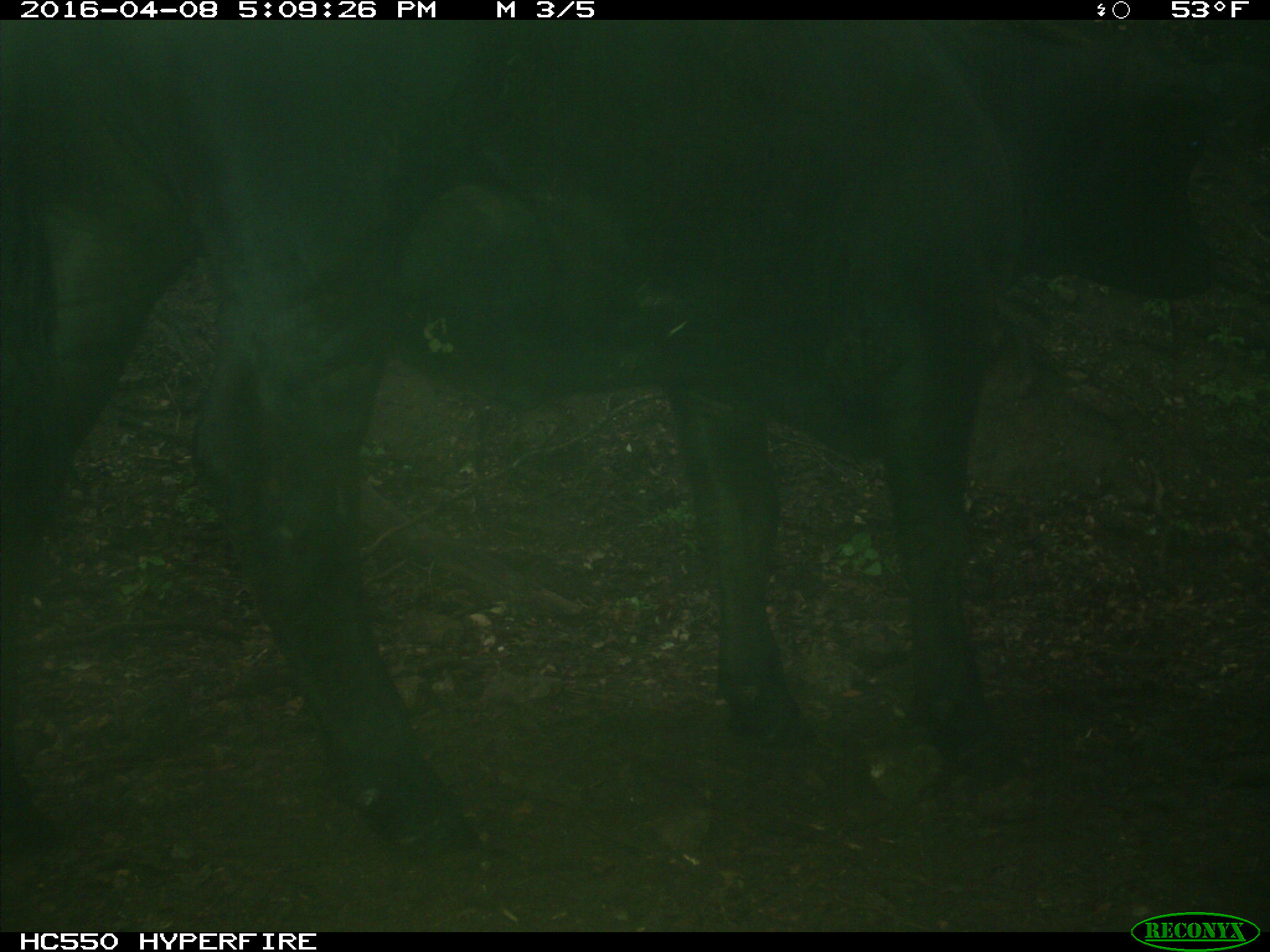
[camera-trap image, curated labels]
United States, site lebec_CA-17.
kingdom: Animalia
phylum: Chordata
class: Mammalia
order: Artiodactyla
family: Bovidae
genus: Bos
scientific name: Bos taurus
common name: domestic cow